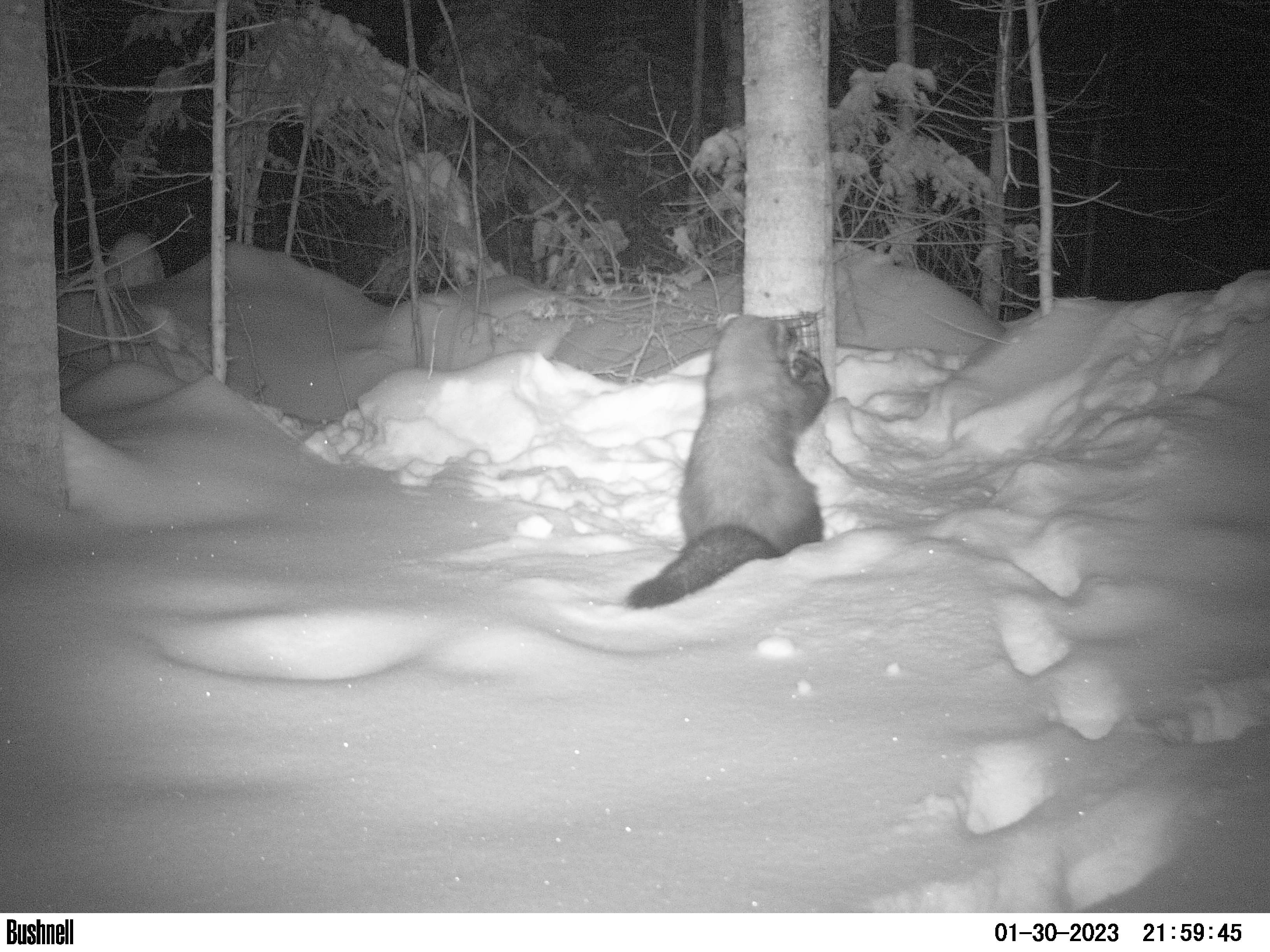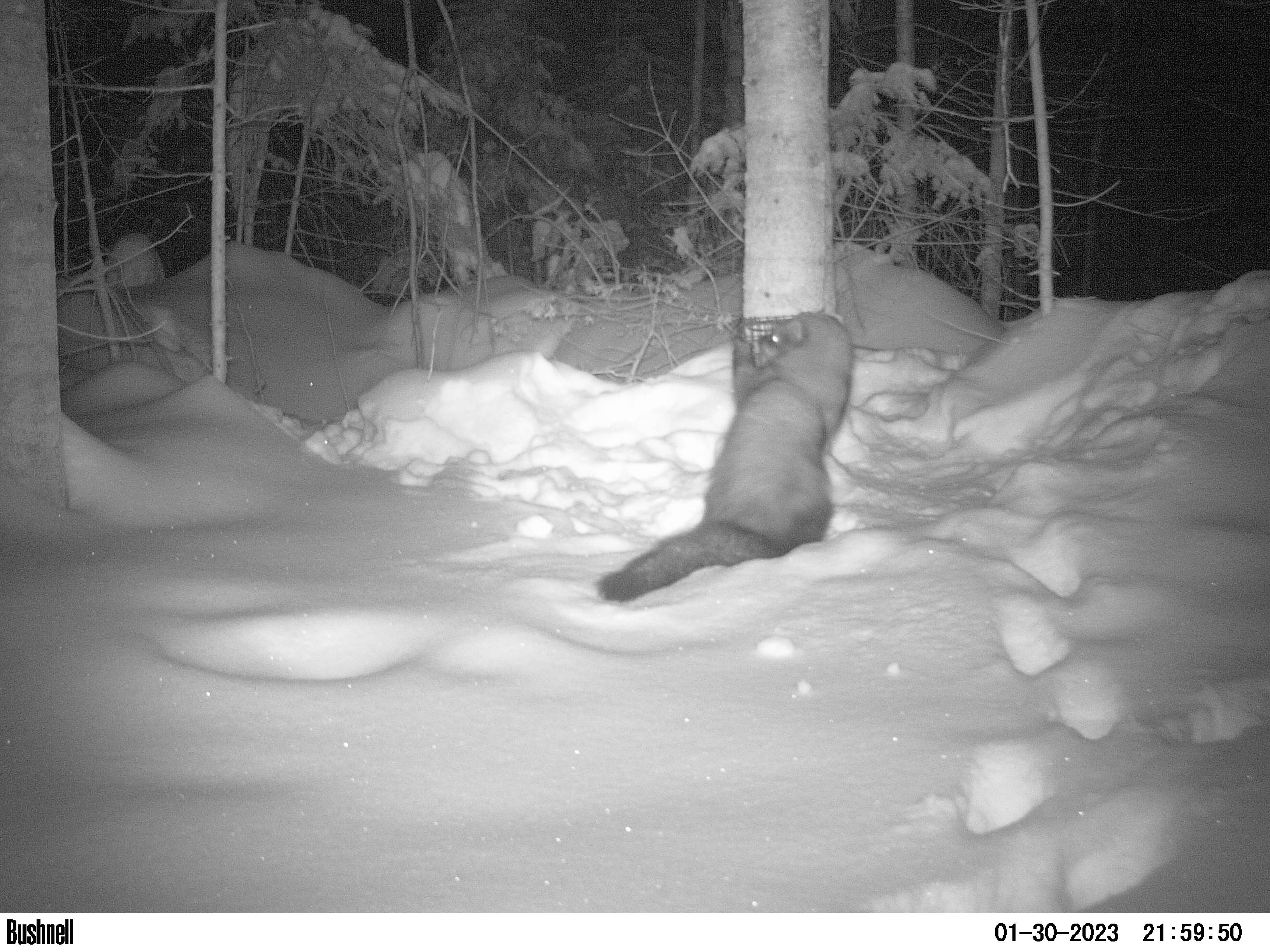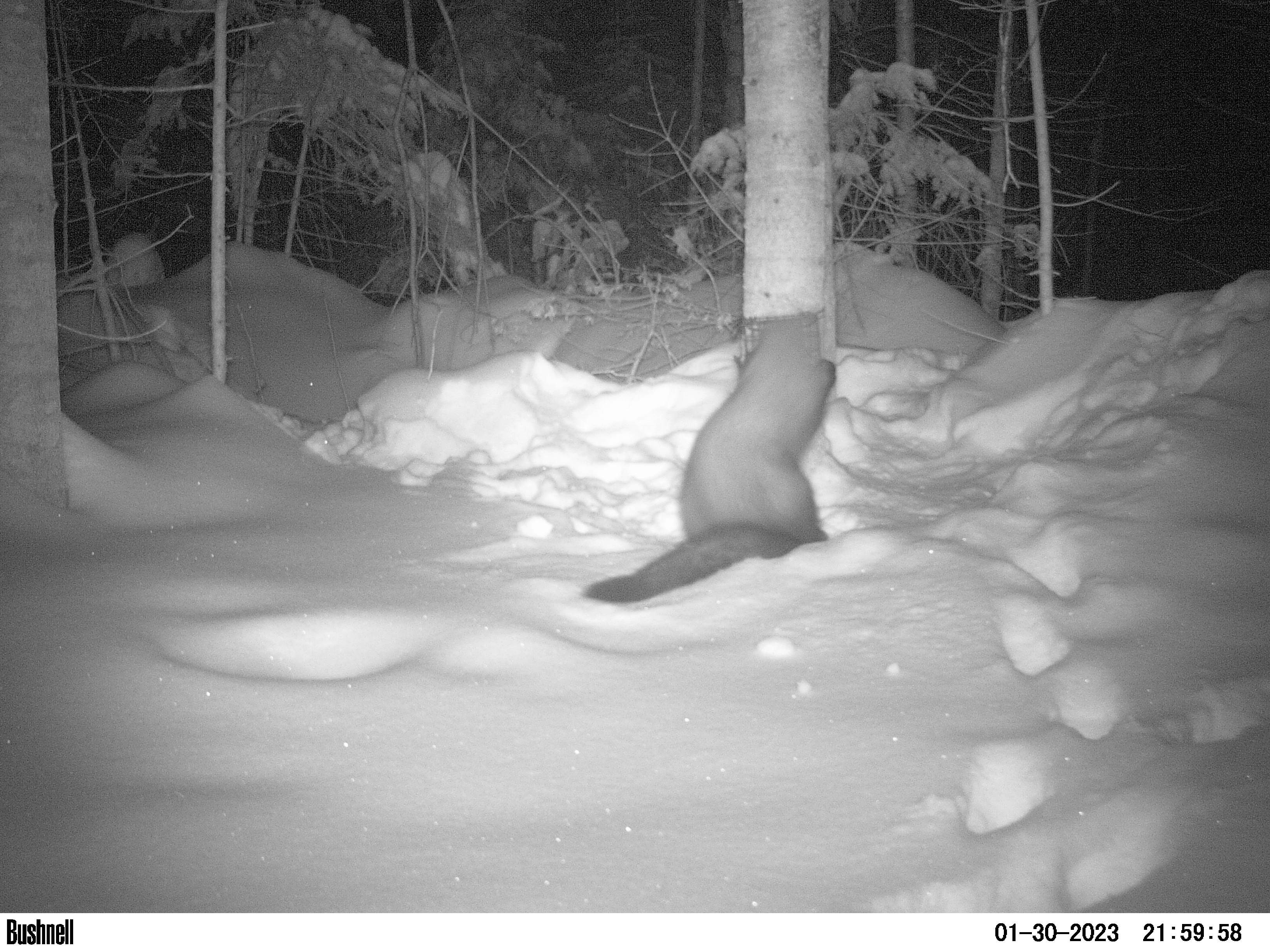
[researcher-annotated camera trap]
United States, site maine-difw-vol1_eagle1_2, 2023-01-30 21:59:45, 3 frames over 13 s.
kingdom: Animalia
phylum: Chordata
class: Mammalia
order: Carnivora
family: Mustelidae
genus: Pekania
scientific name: Pekania pennanti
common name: fisher